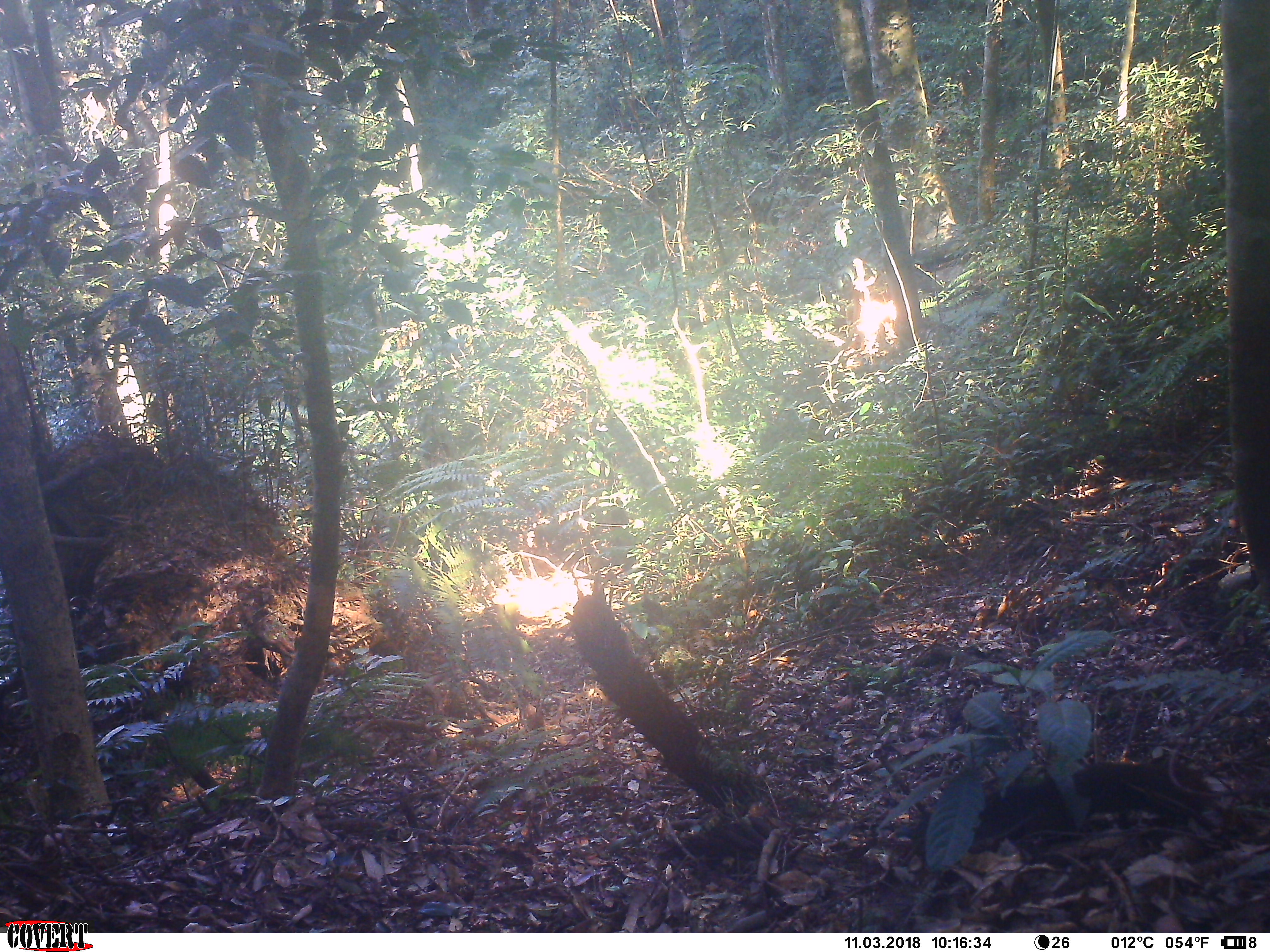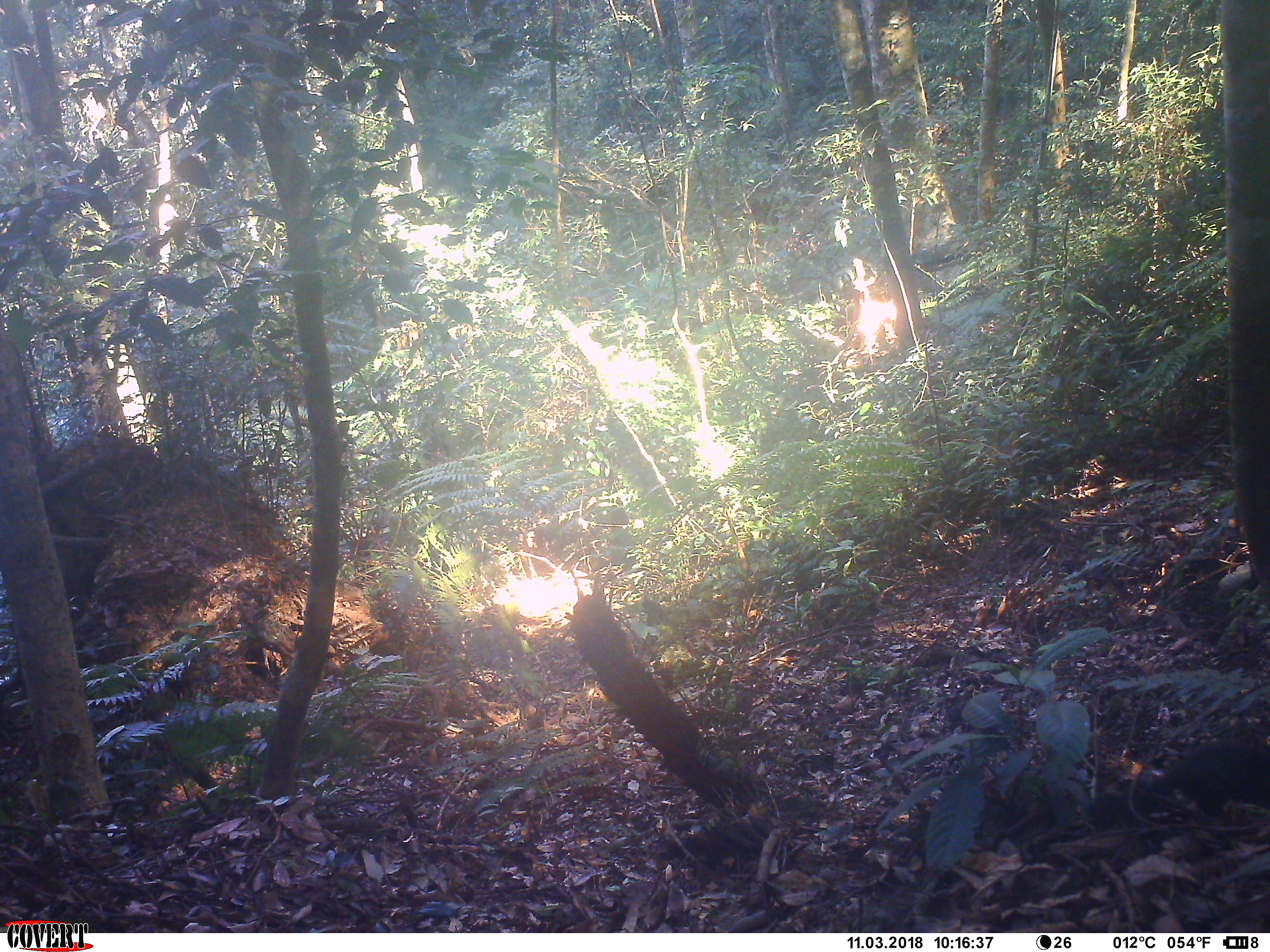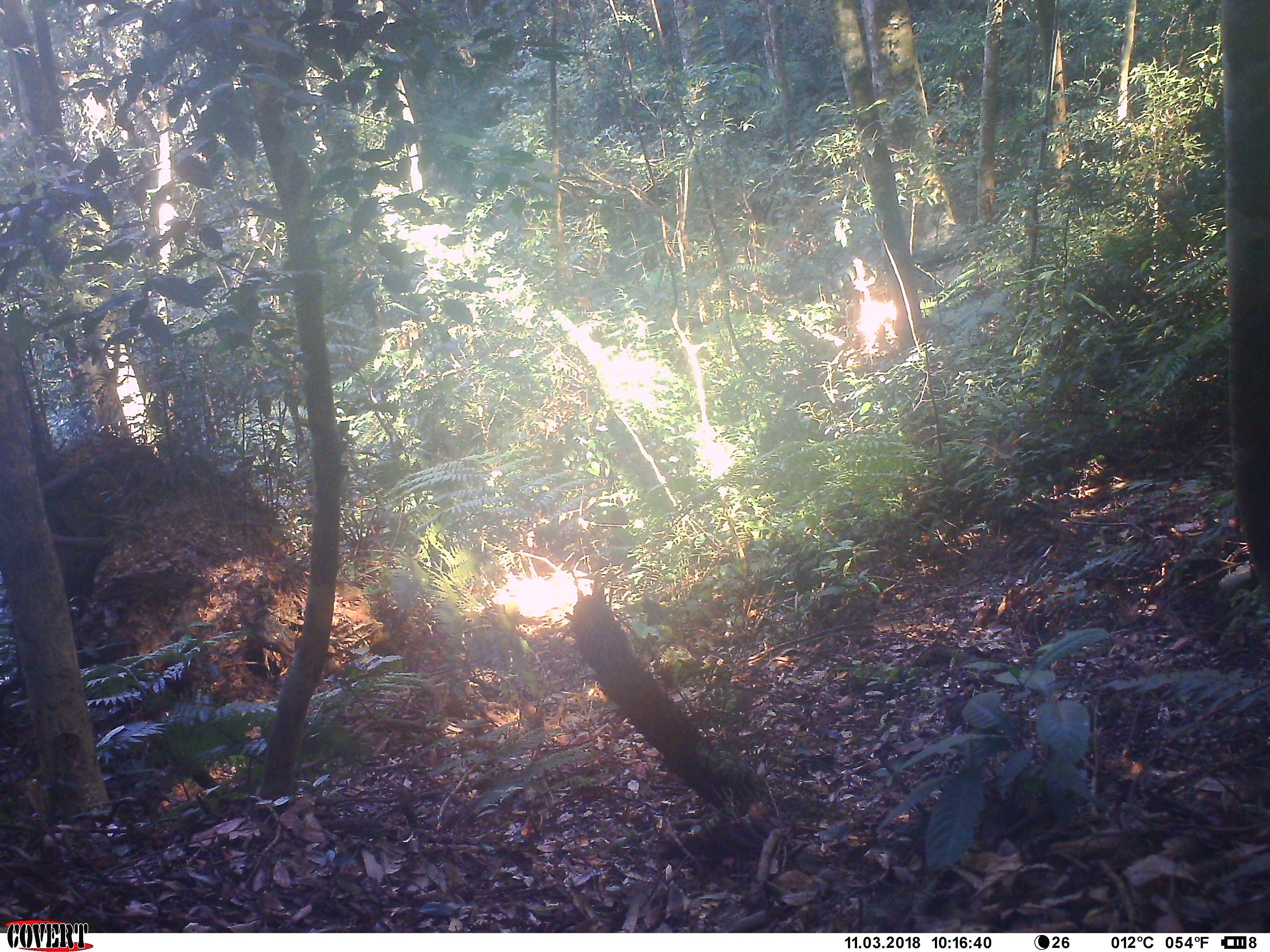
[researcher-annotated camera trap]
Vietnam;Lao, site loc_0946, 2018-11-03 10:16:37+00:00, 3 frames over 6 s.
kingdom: Animalia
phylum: Chordata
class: Mammalia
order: Rodentia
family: Sciuridae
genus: Dremomys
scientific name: Dremomys rufigenis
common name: red-cheeked squirrel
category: red cheeked squirrel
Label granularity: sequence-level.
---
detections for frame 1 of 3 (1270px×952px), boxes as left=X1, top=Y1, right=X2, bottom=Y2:
red cheeked squirrel: left=915, top=752, right=1215, bottom=865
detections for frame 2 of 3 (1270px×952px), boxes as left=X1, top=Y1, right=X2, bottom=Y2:
red cheeked squirrel: left=1081, top=738, right=1267, bottom=828